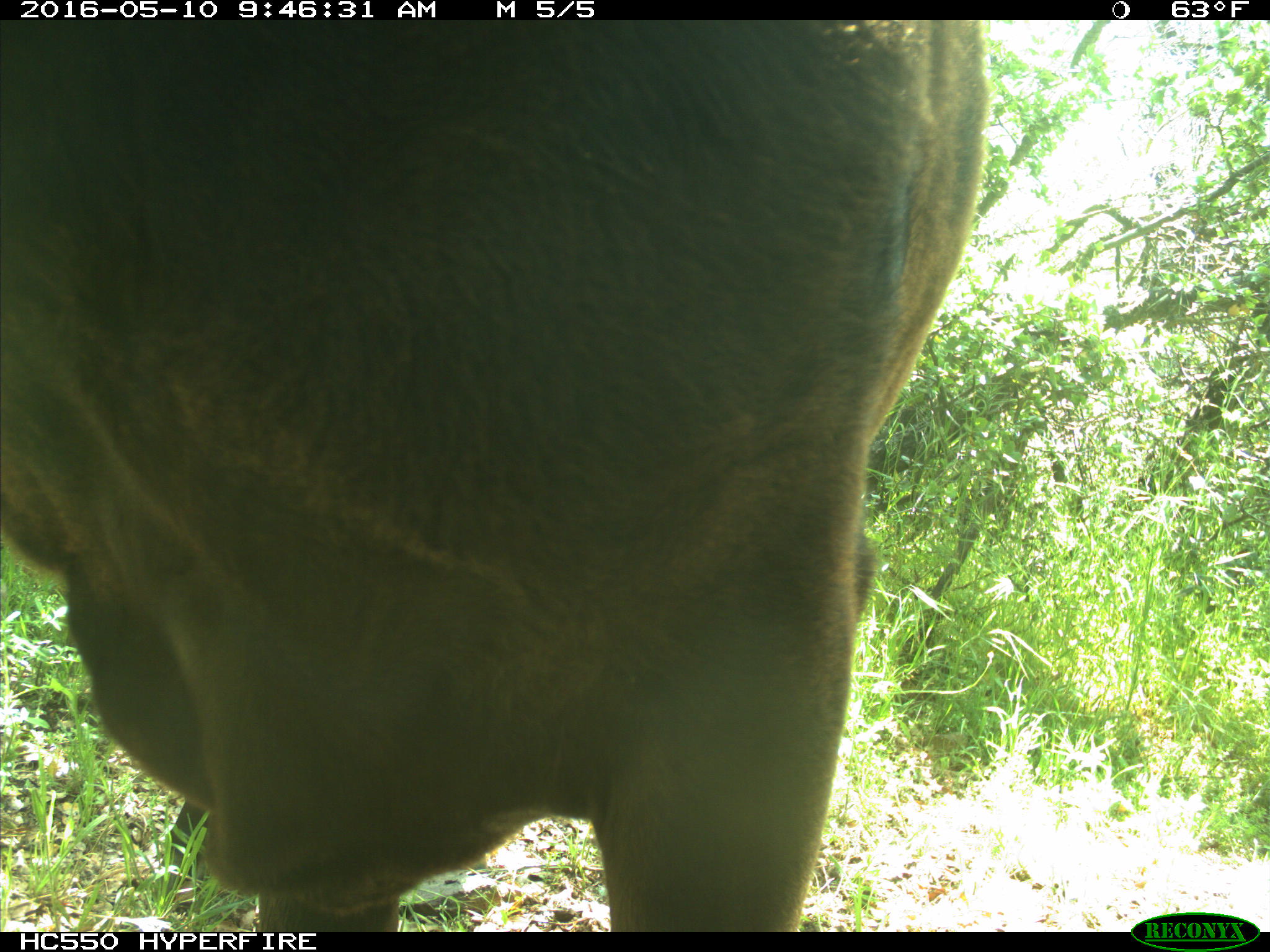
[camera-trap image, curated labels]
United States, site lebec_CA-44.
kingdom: Animalia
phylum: Chordata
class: Mammalia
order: Artiodactyla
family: Bovidae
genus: Bos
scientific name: Bos taurus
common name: domestic cow